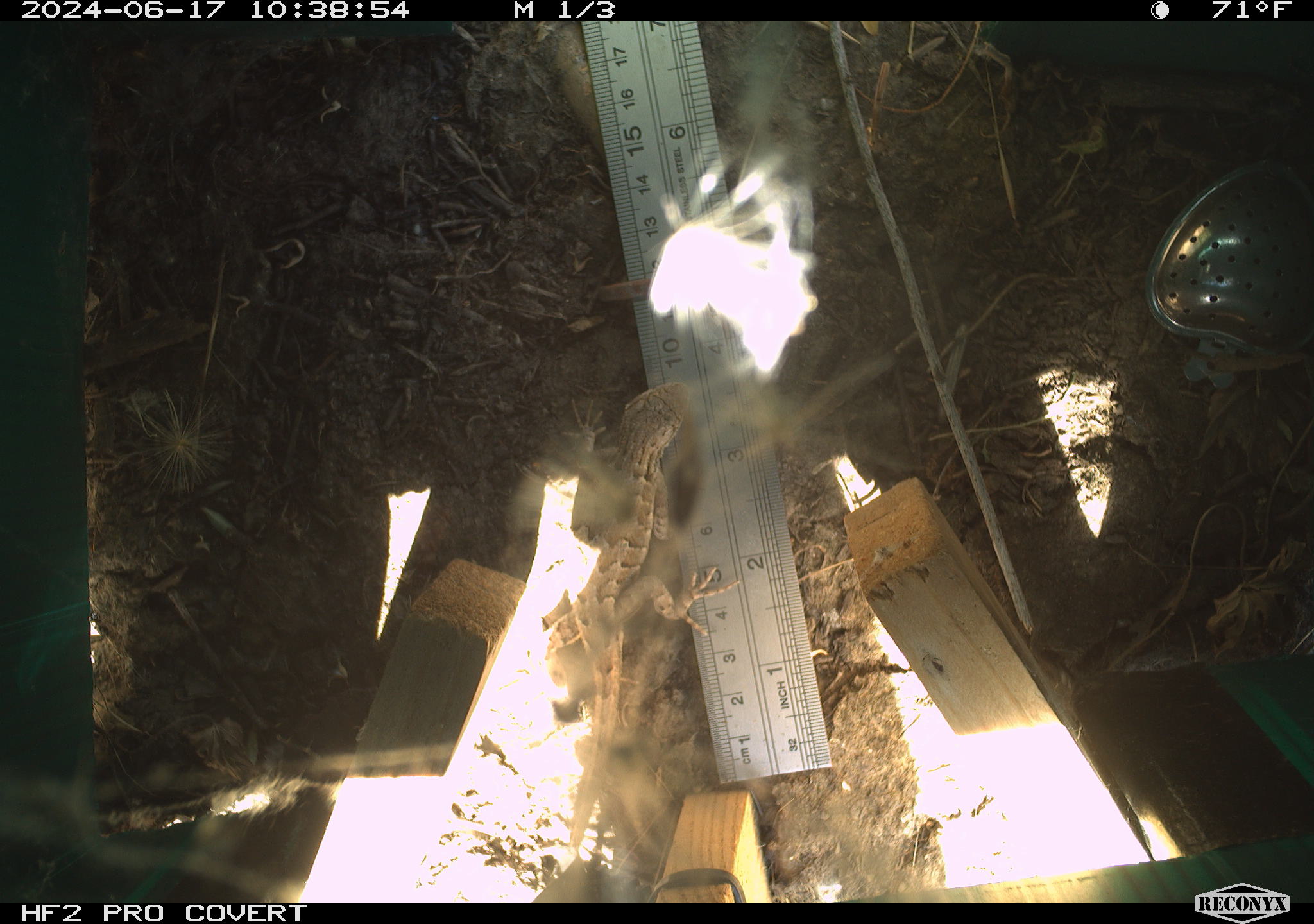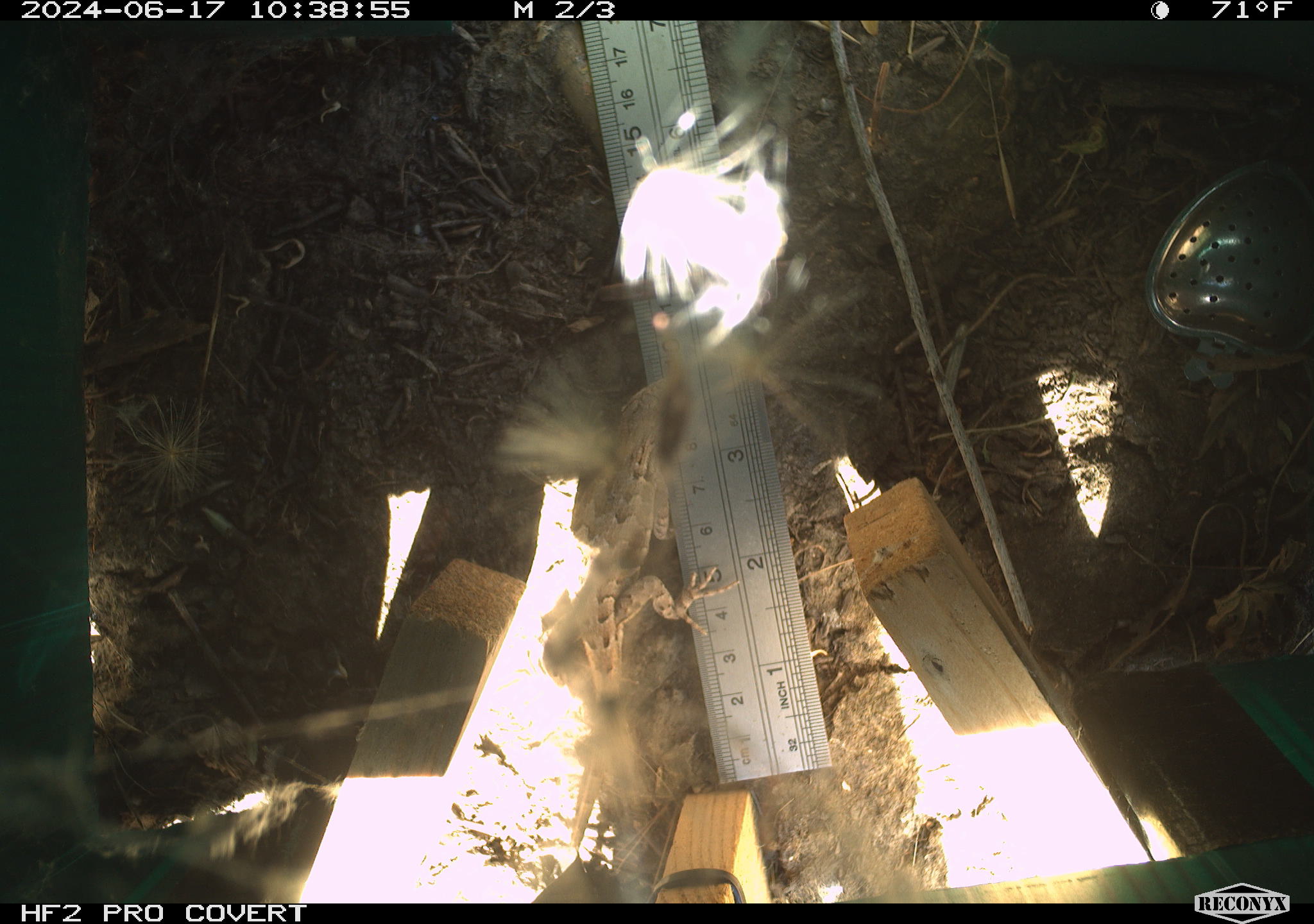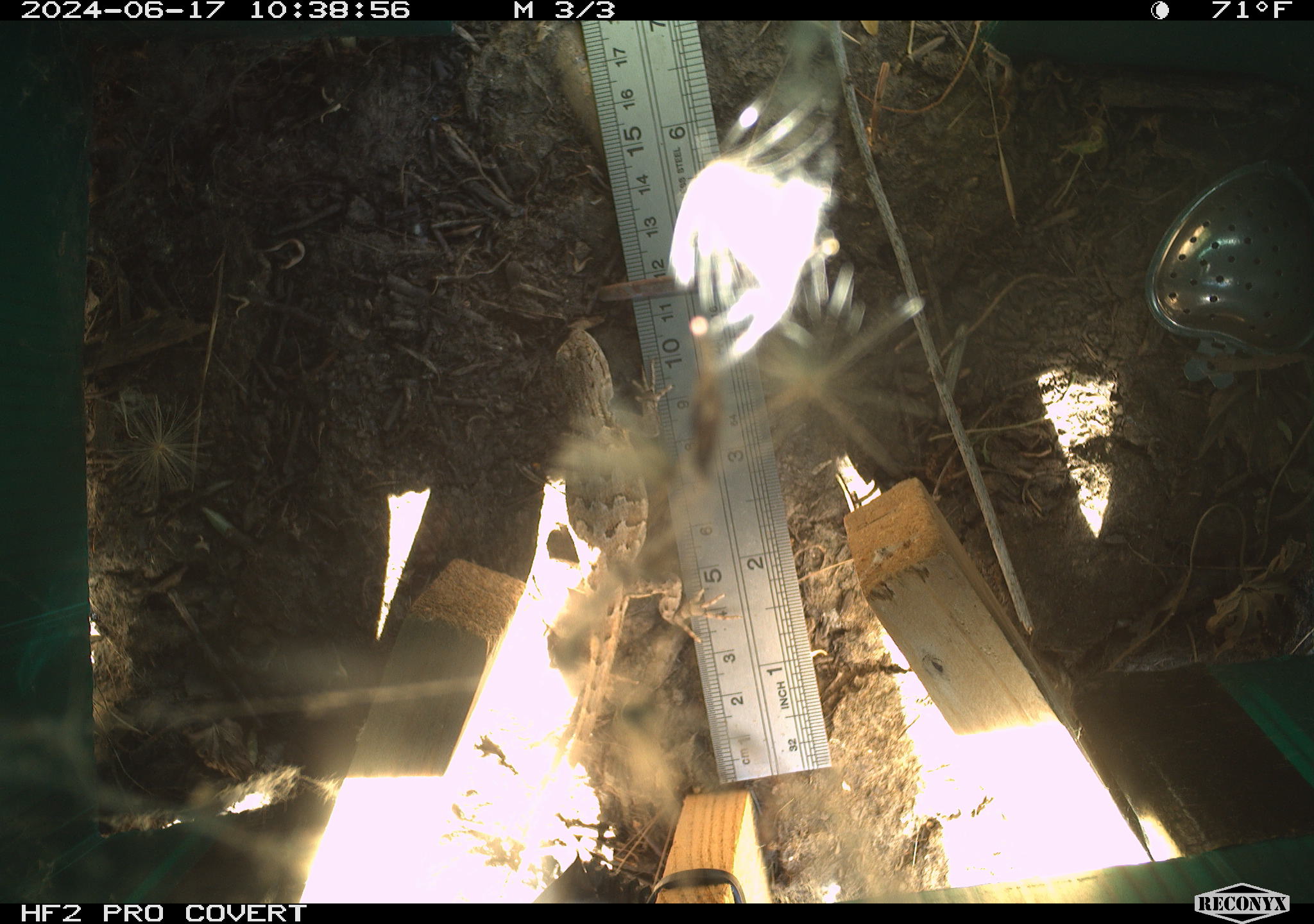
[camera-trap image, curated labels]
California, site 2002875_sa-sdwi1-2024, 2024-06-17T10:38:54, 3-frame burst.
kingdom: Animalia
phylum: Chordata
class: Reptilia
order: Squamata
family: Phrynosomatidae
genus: Sceloporus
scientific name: Sceloporus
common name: spiny lizards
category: sceloporus species